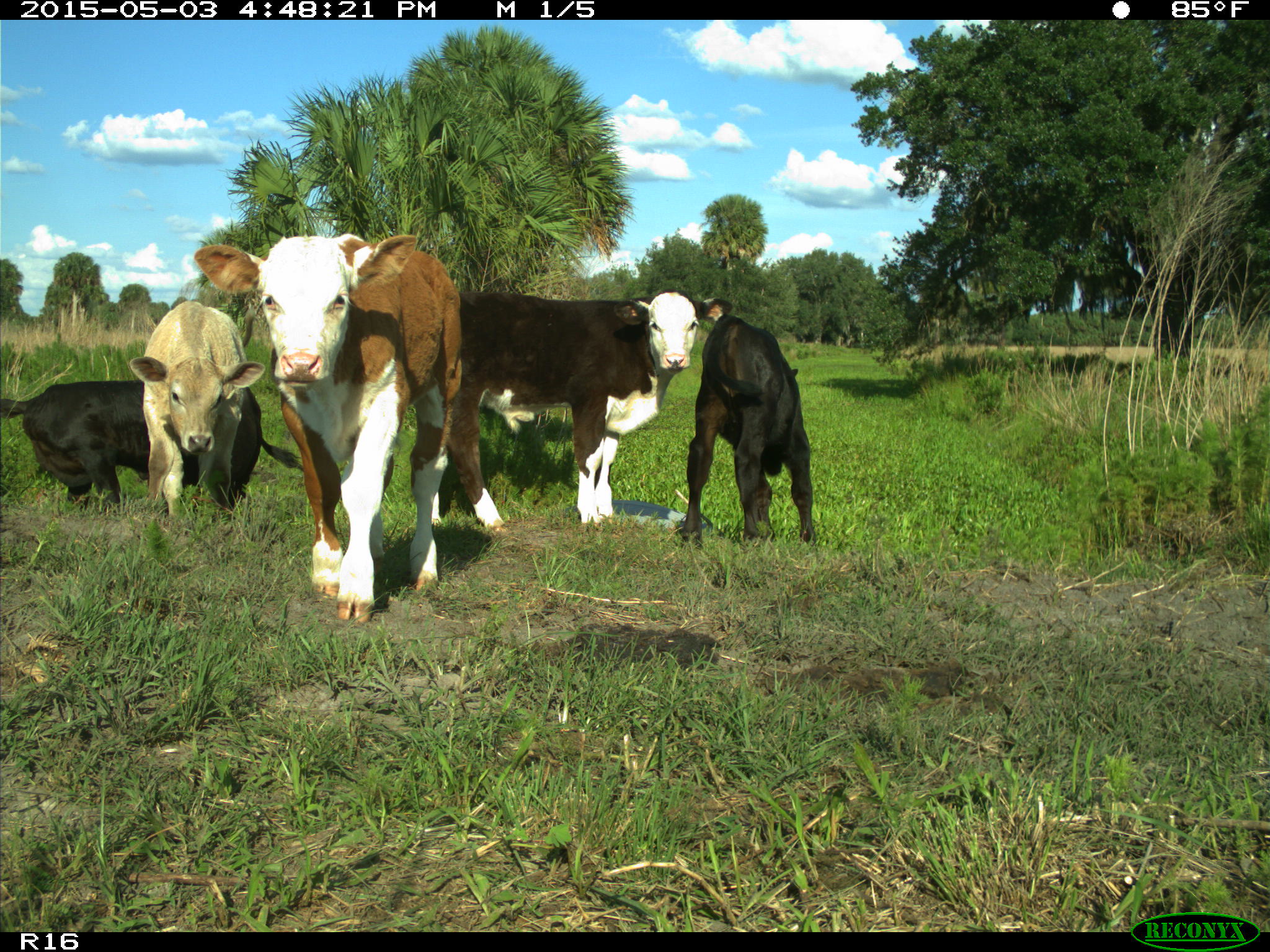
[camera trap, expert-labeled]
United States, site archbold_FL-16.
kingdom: Animalia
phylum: Chordata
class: Mammalia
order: Artiodactyla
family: Bovidae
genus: Bos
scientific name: Bos taurus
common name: domestic cow